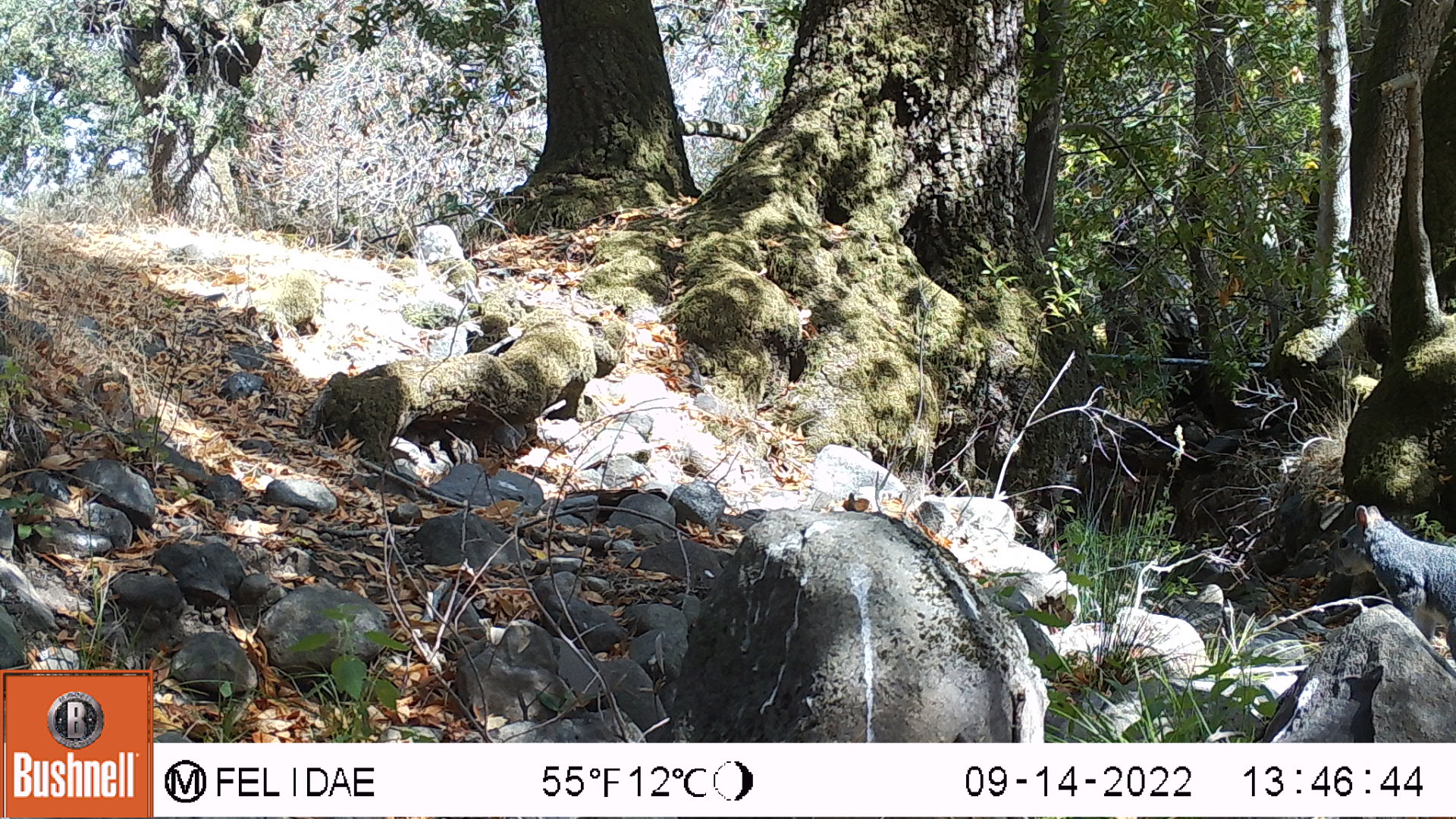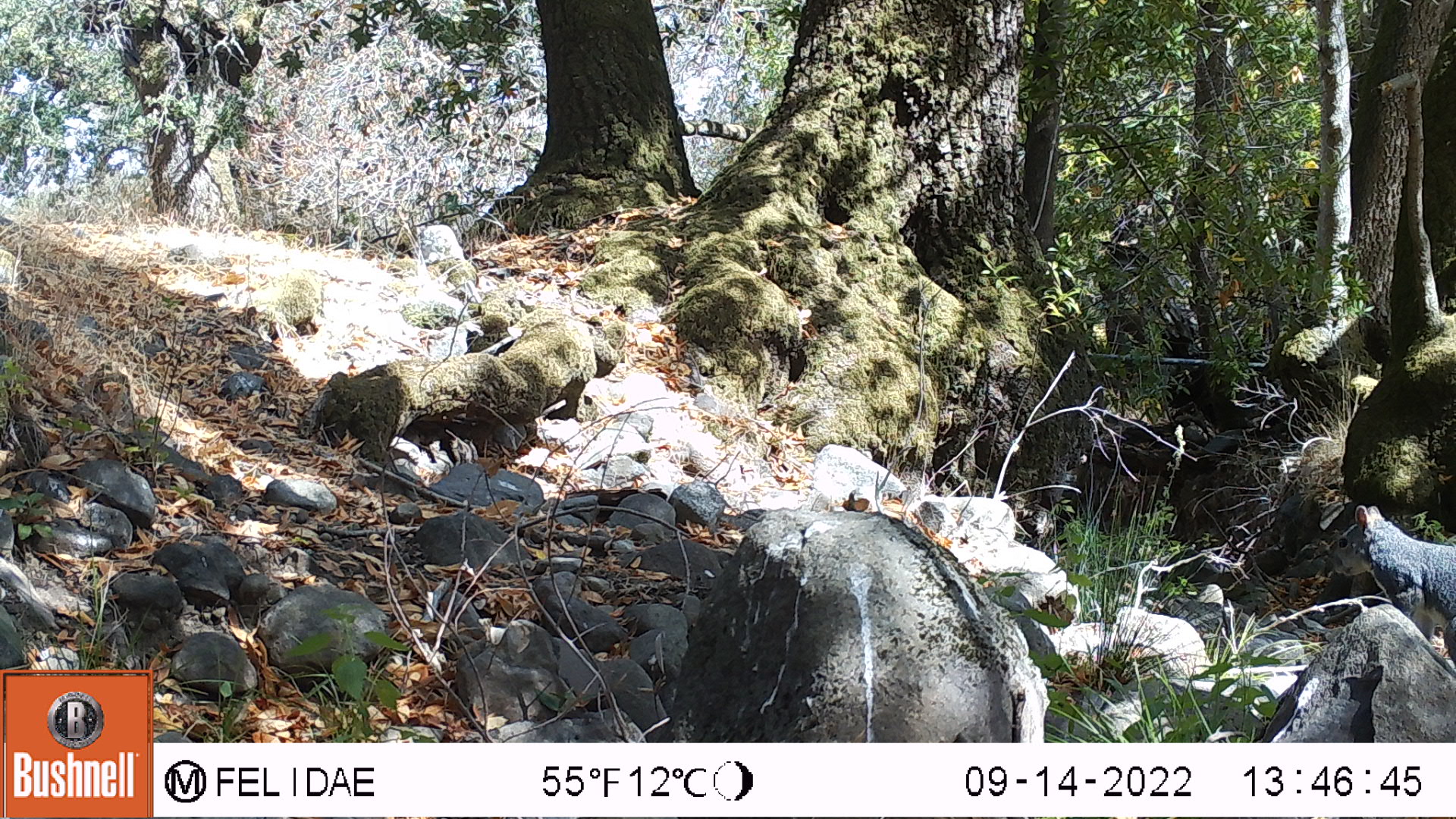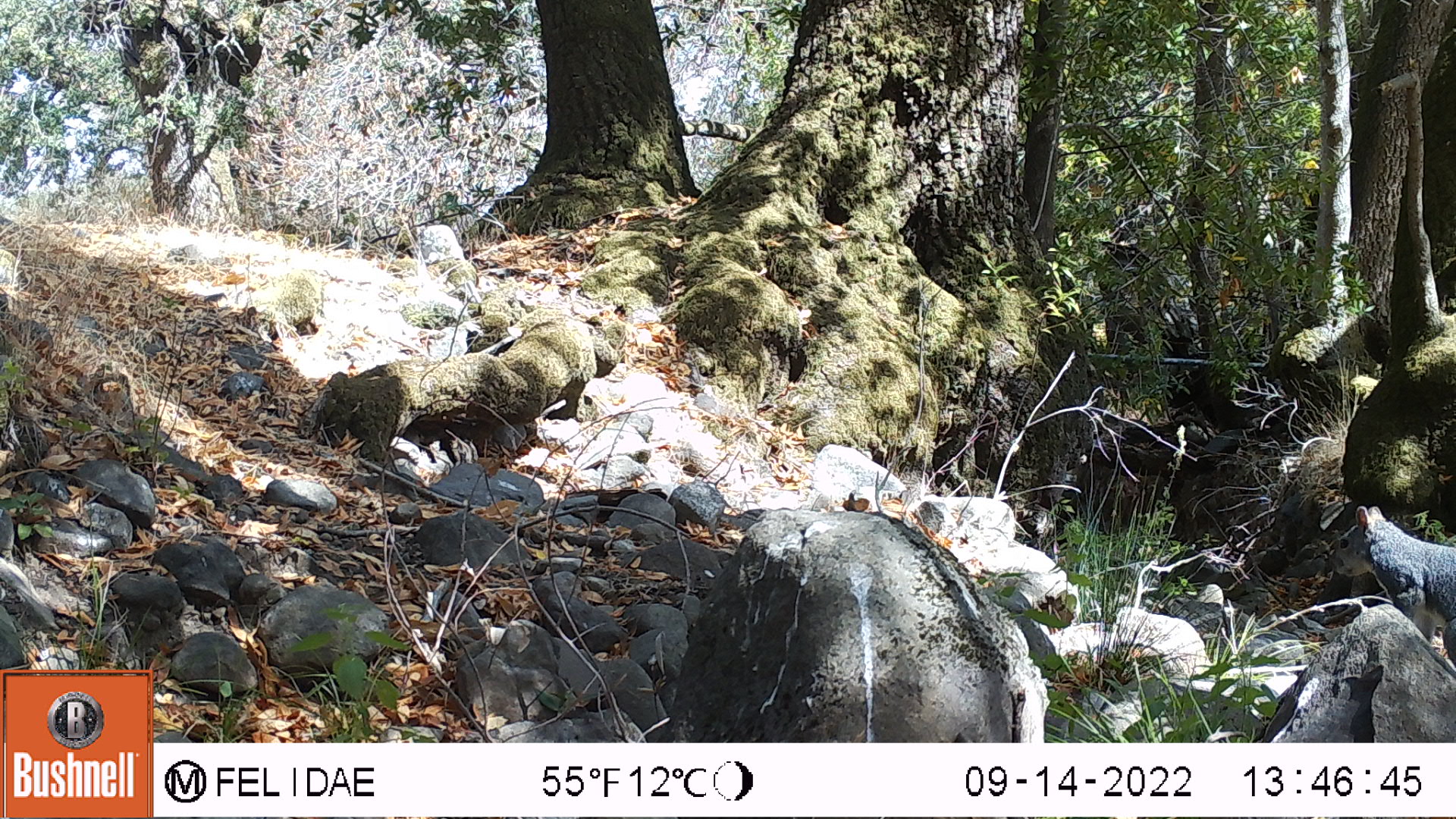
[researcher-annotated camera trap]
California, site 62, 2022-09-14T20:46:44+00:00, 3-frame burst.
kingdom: Animalia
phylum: Chordata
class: Mammalia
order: Rodentia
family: Sciuridae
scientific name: Sciuridae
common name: squirrel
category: unknown squirrel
Unknown squirrel (squirrel) (Sciuridae).